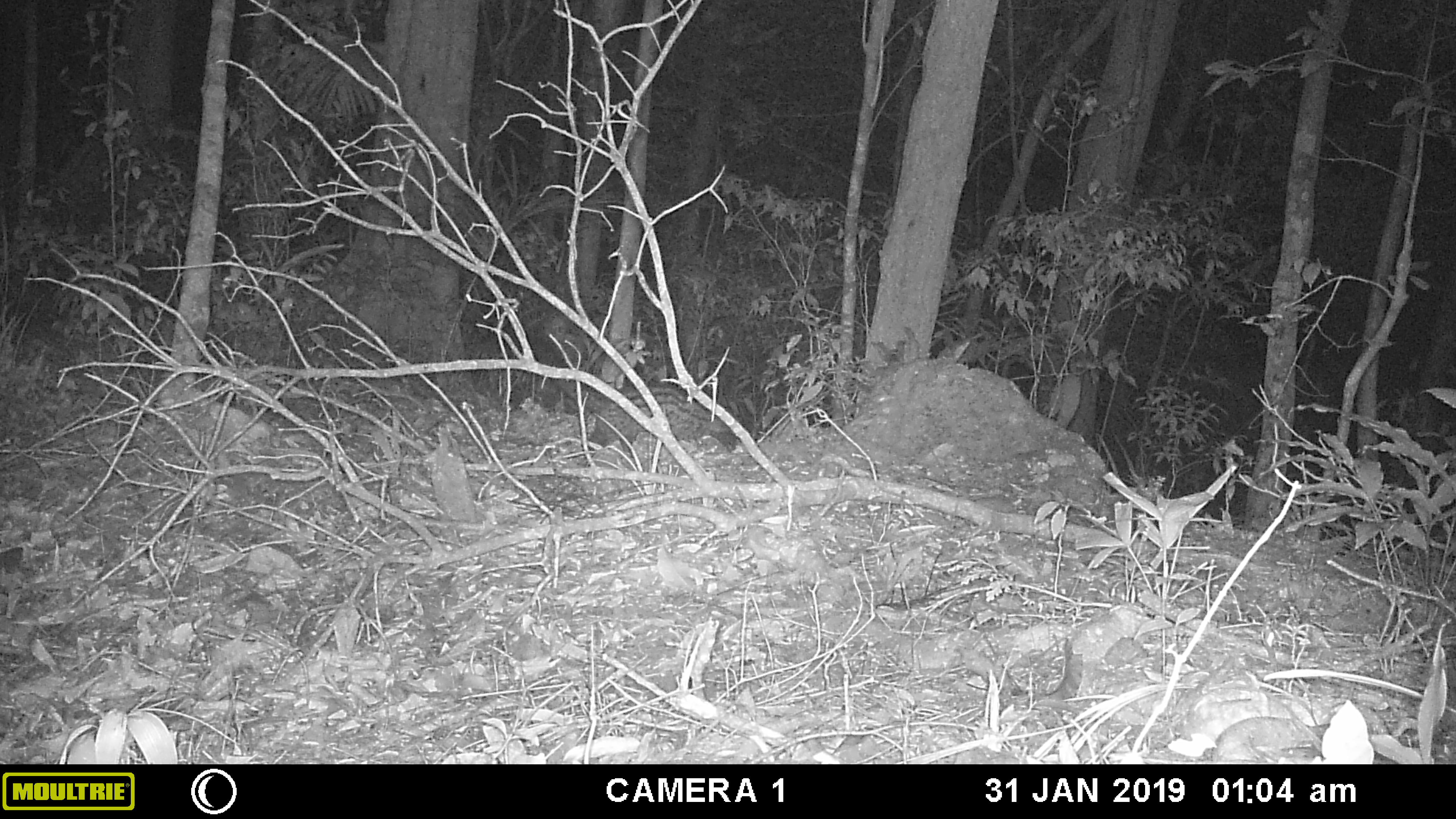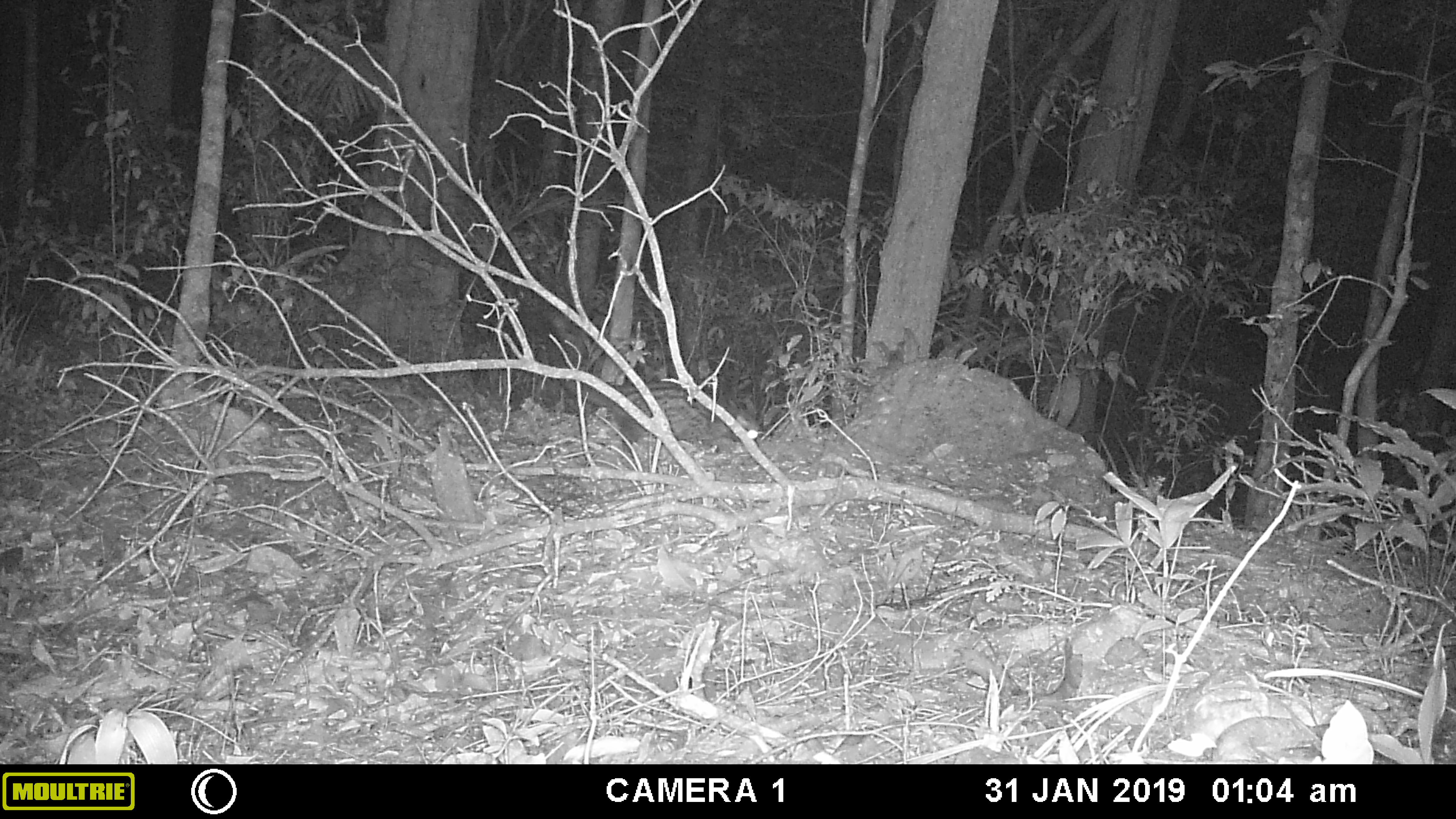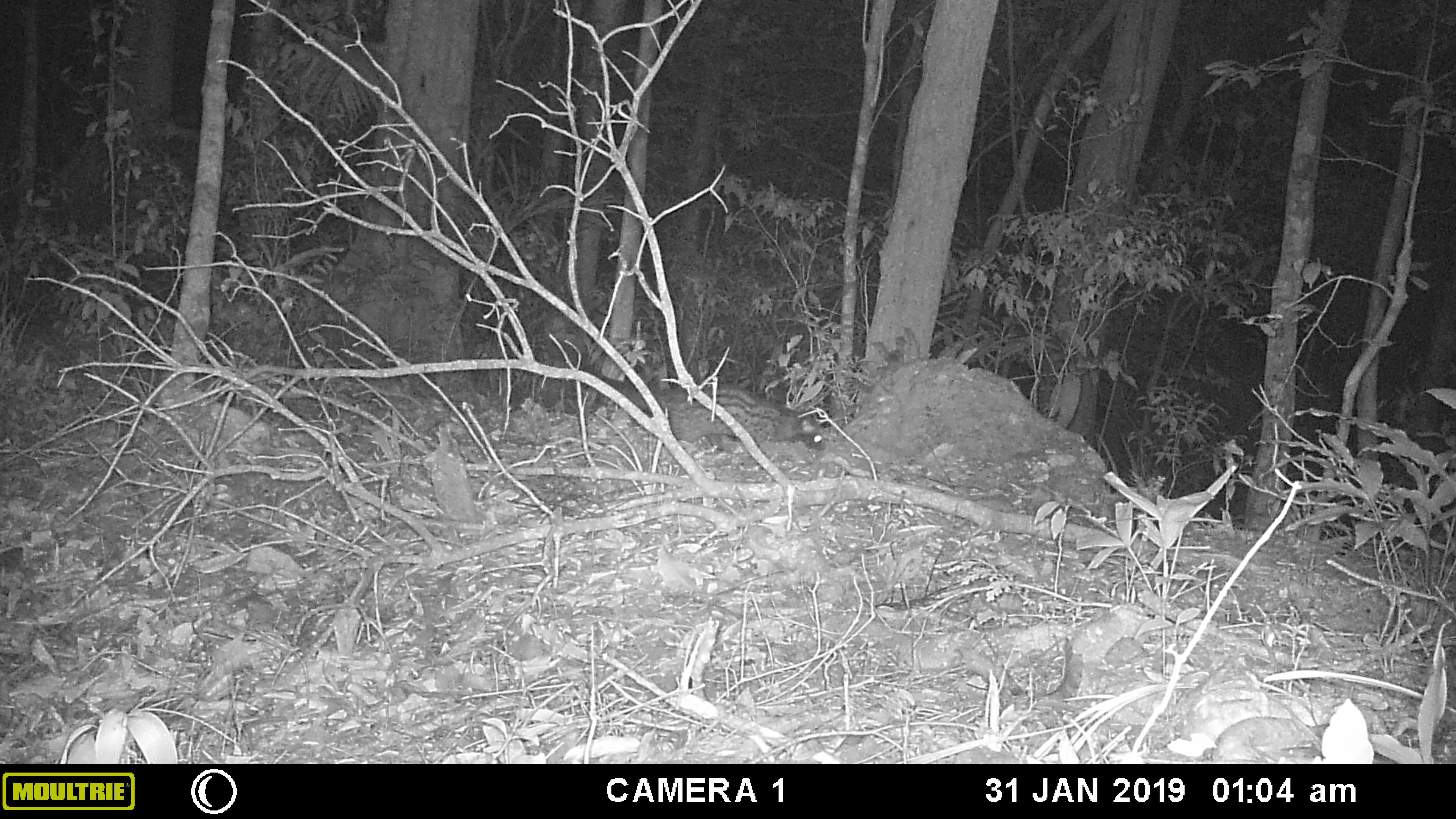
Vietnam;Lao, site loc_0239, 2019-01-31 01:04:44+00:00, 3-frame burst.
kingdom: Animalia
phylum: Chordata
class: Mammalia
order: Carnivora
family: Viverridae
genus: Paradoxurus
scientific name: Paradoxurus hermaphroditus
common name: common palm civet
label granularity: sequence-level